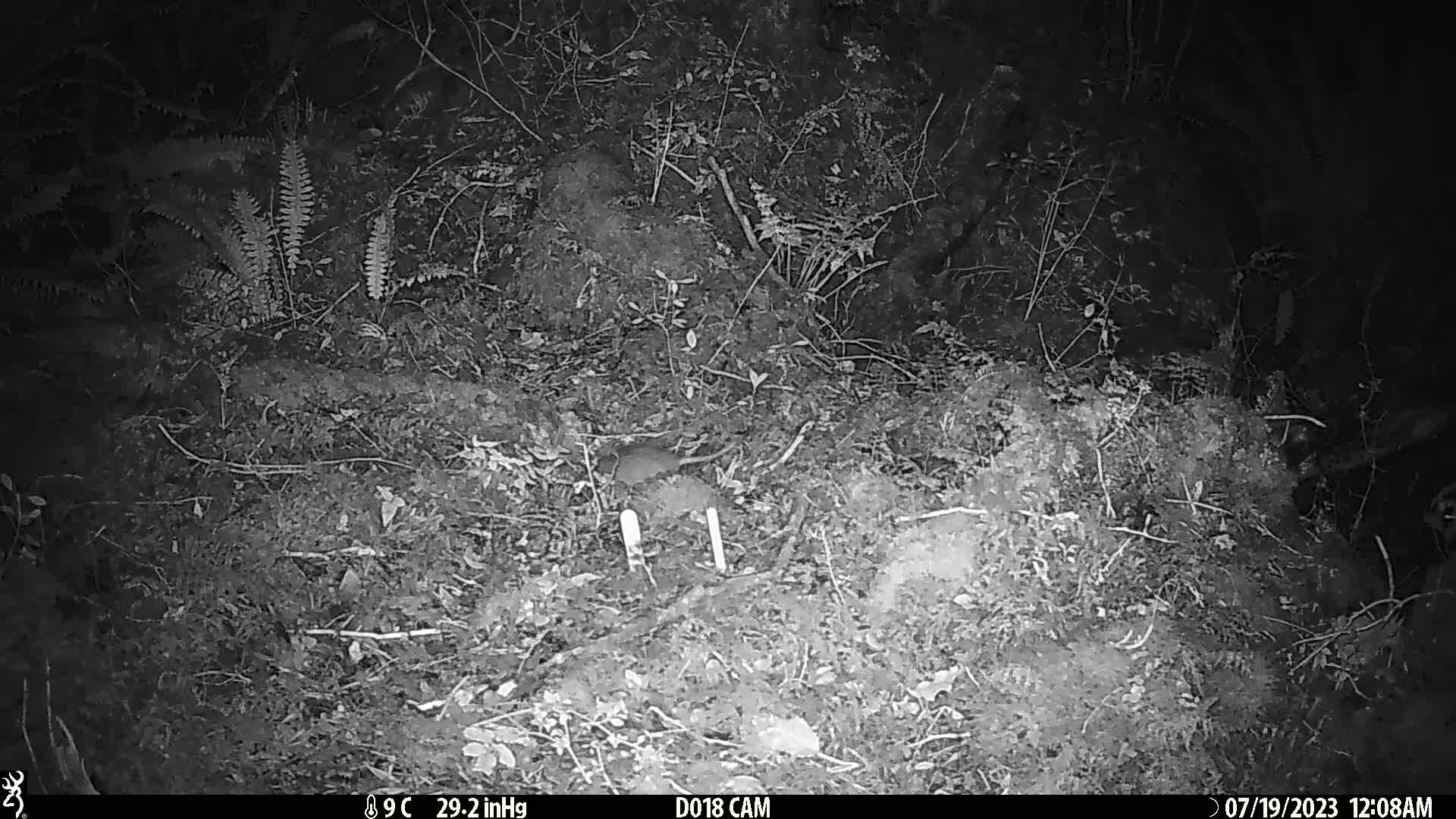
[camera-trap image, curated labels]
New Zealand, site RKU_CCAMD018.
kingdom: Animalia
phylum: Chordata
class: Mammalia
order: Rodentia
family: Muridae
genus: Rattus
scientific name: Rattus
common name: rat